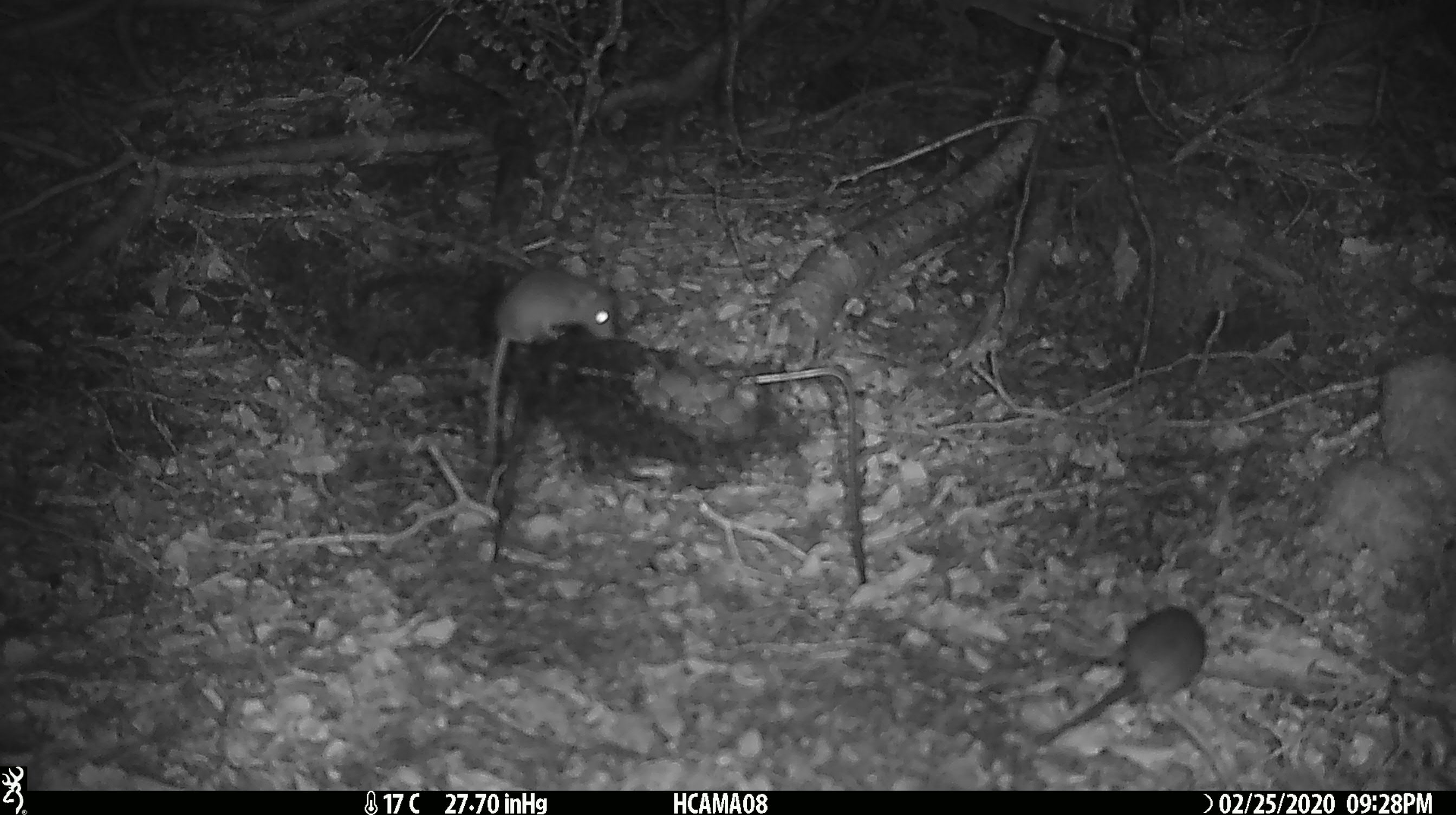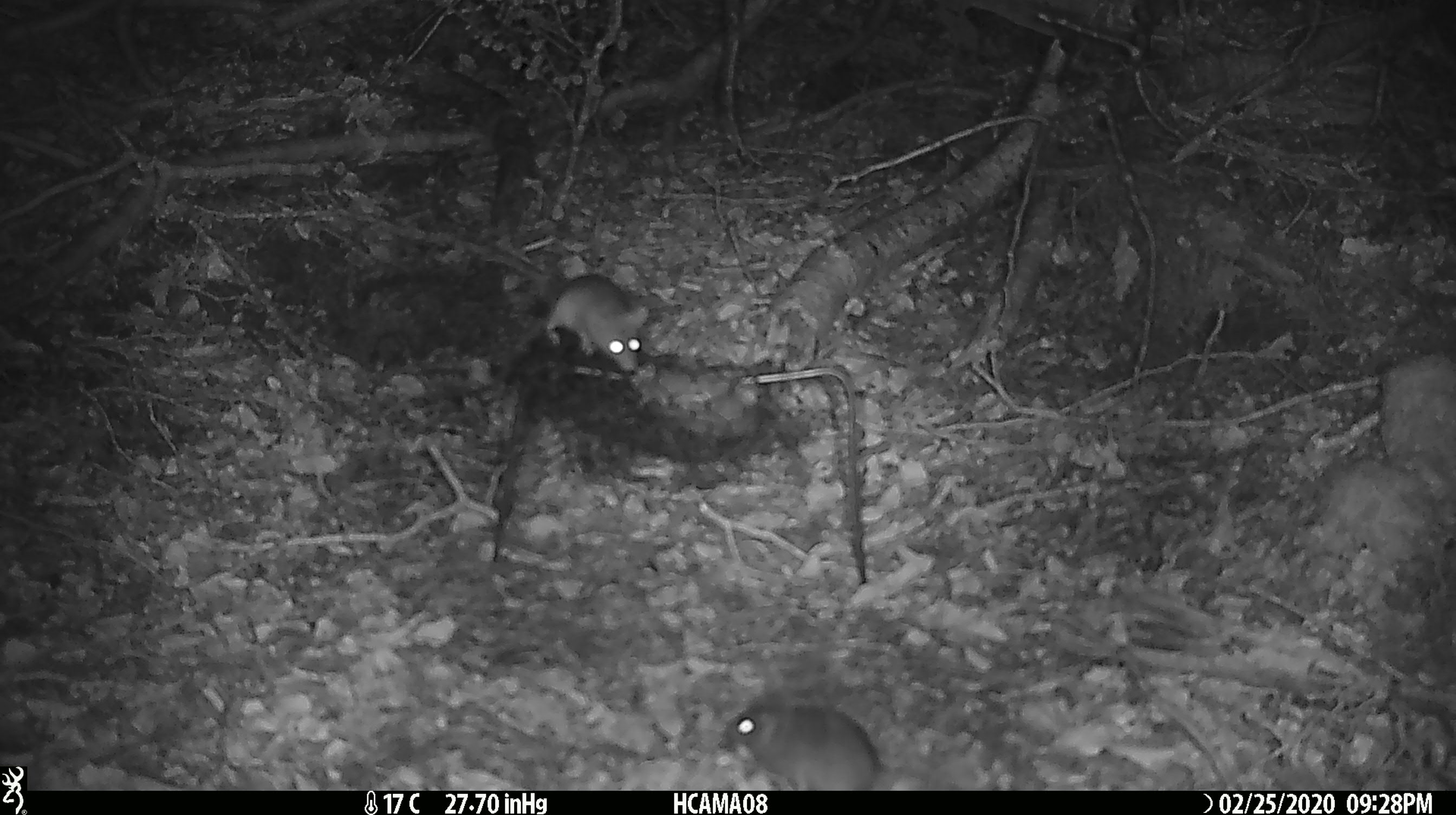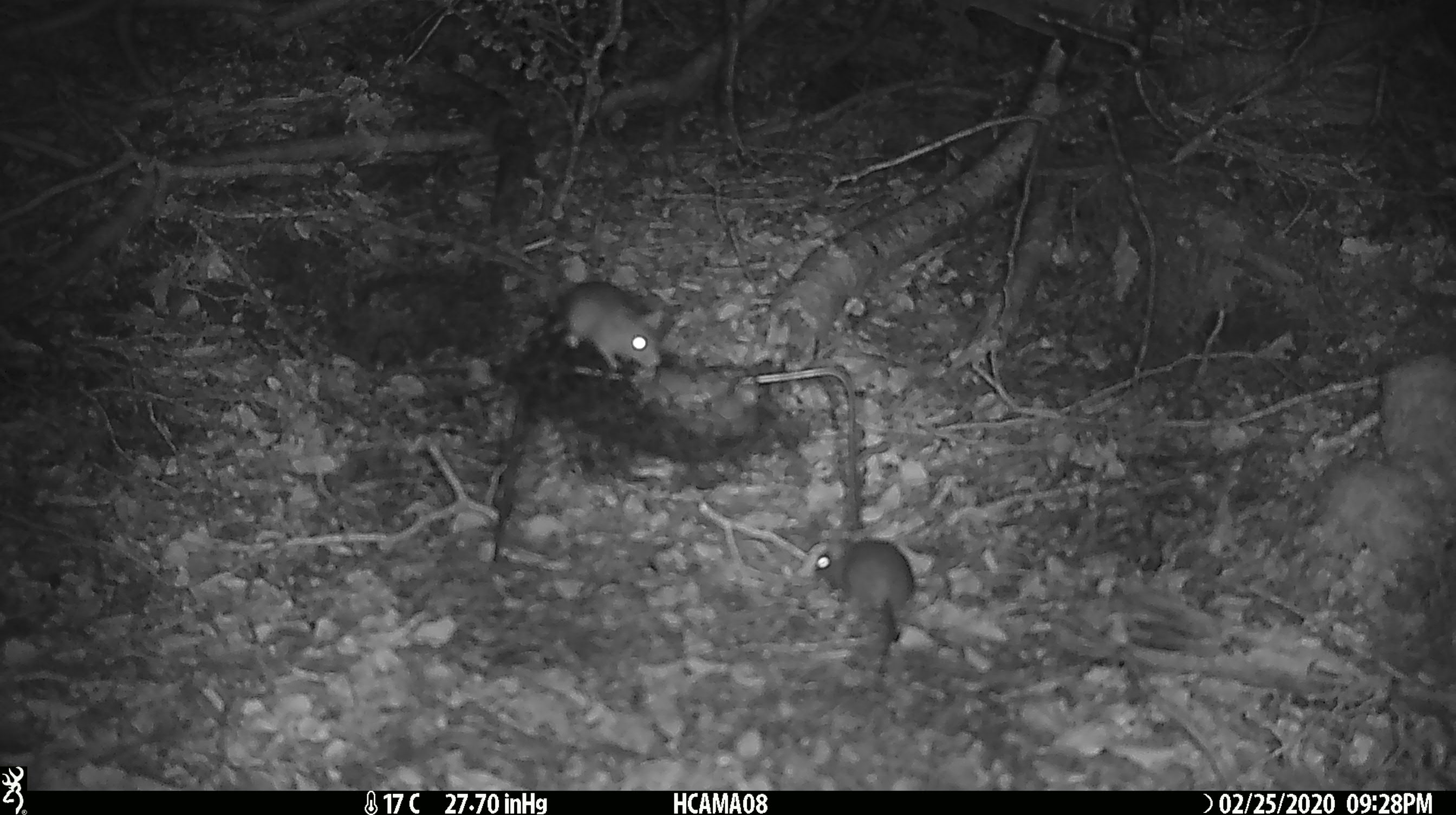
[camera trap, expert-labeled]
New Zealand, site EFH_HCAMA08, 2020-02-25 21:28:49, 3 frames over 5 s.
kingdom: Animalia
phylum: Chordata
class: Mammalia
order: Rodentia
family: Muridae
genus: Mus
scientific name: Mus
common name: mouse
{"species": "mouse (Mus)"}